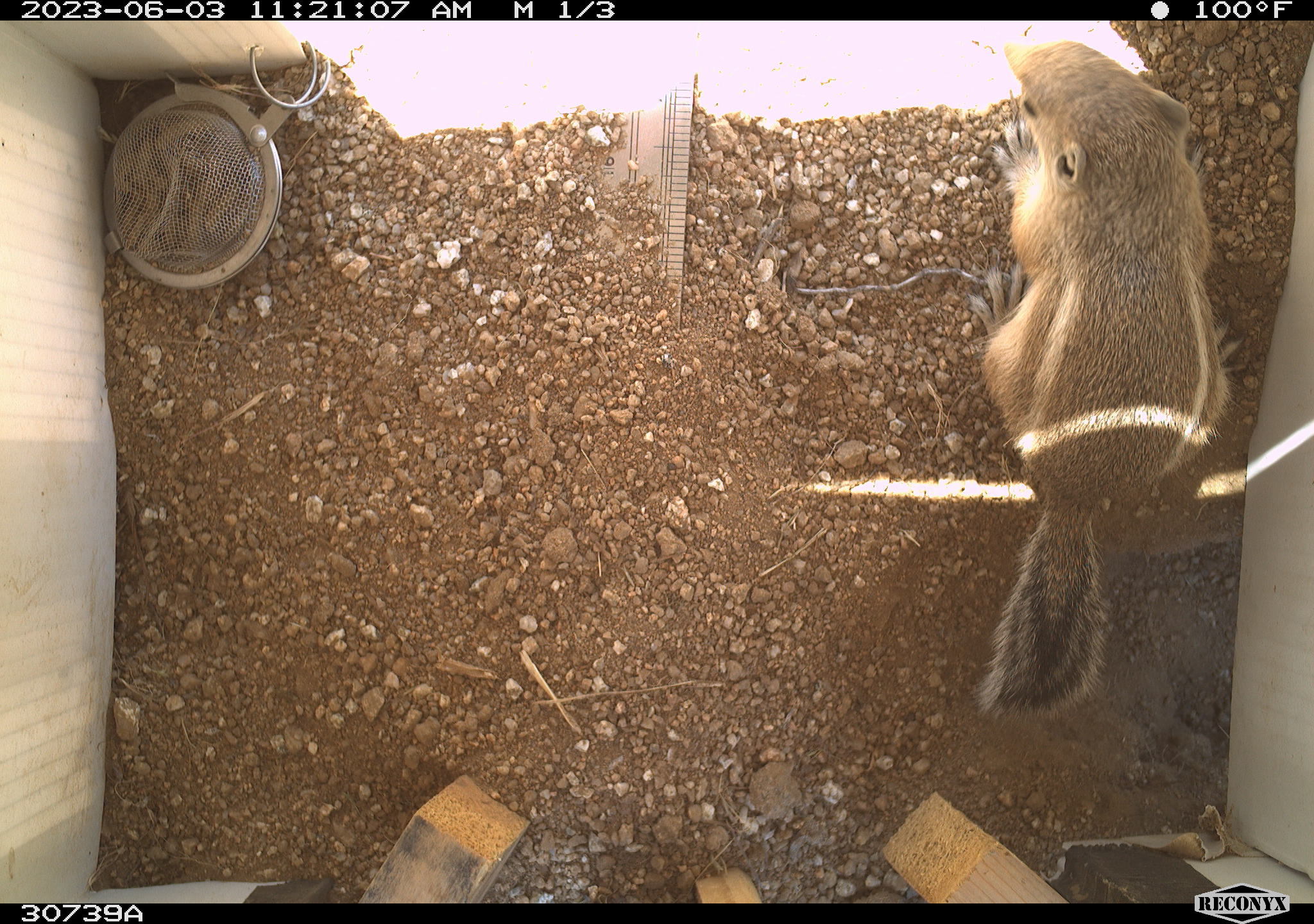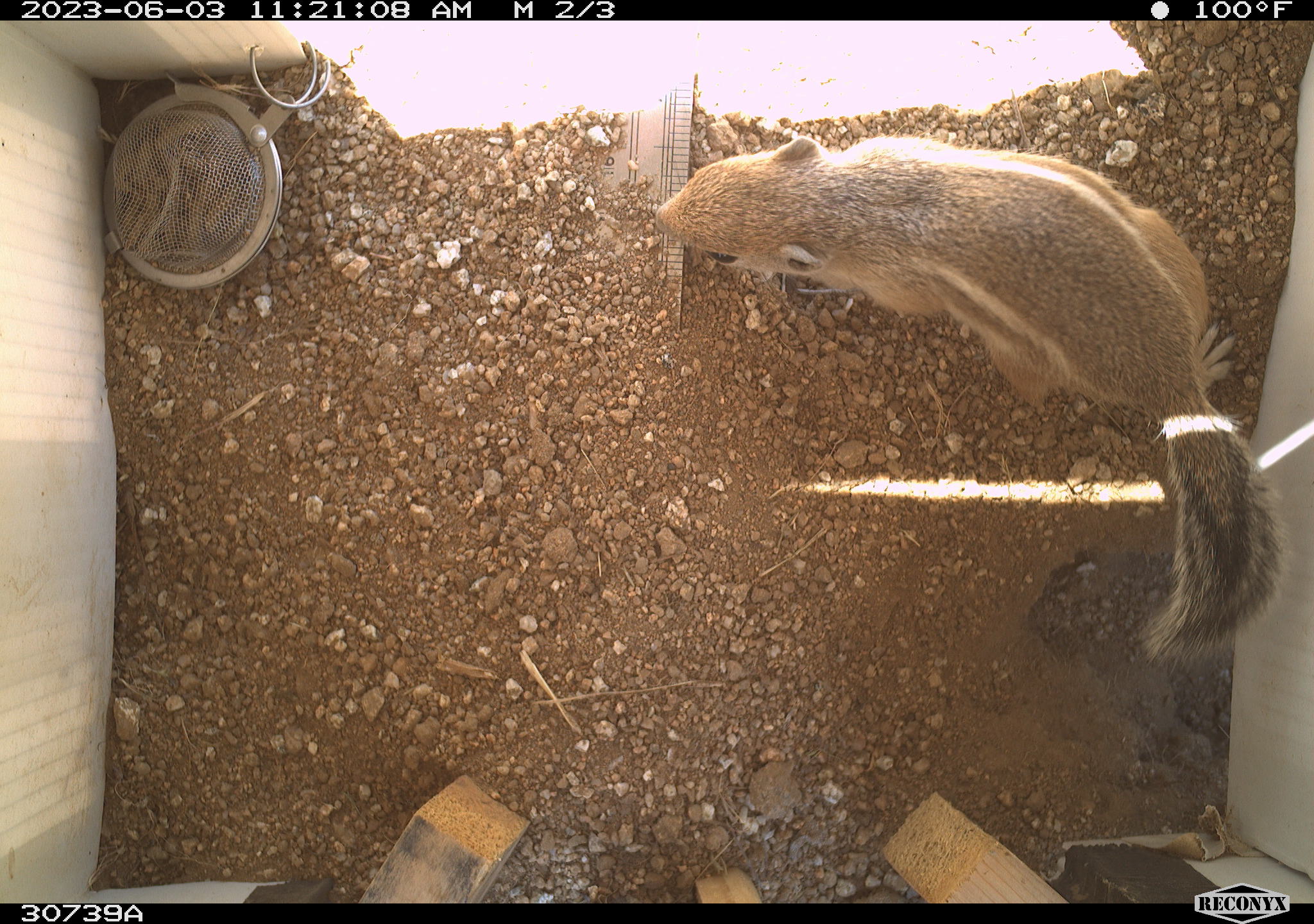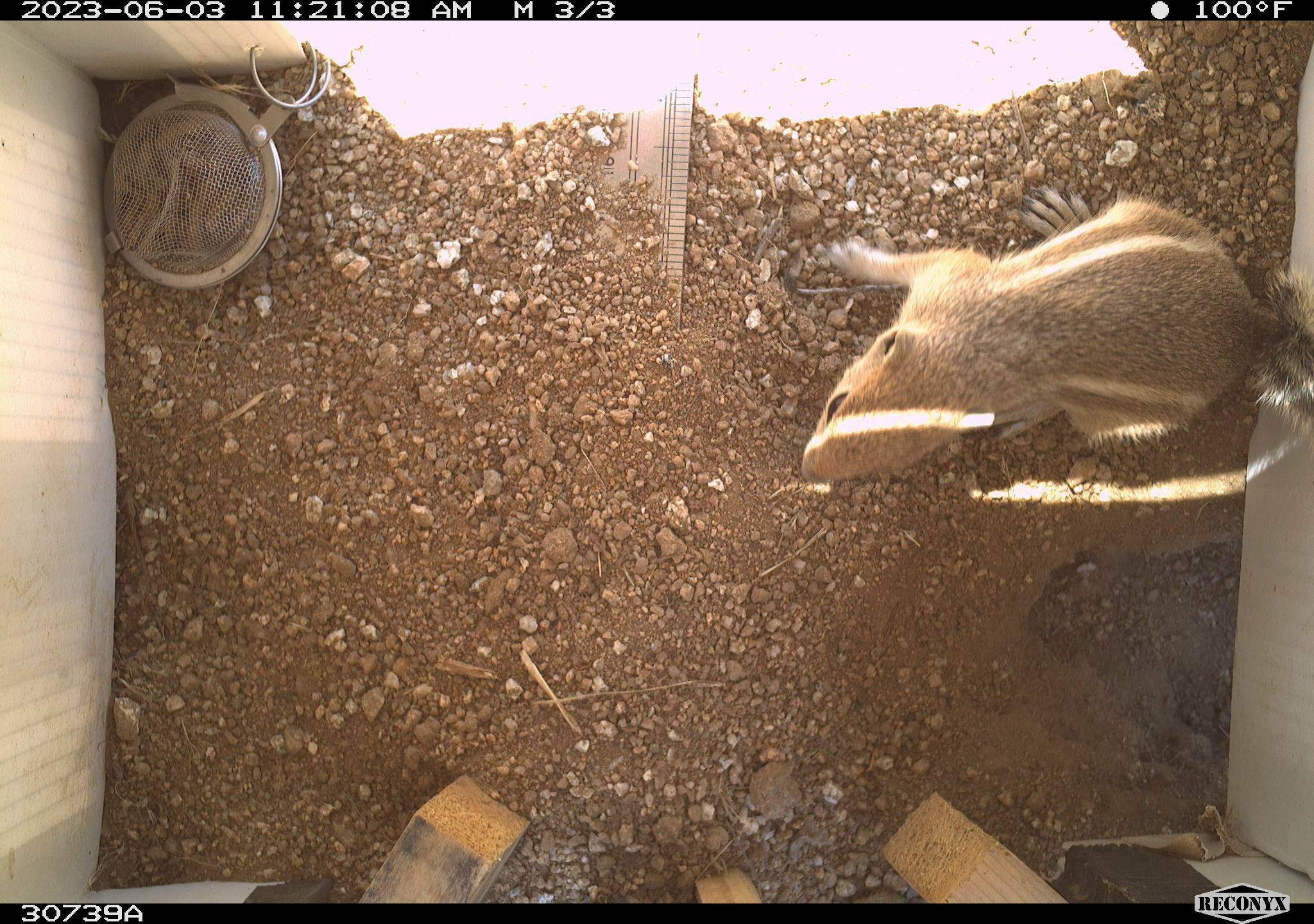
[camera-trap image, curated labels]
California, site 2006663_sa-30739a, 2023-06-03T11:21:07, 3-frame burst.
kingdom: Animalia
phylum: Chordata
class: Mammalia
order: Rodentia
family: Sciuridae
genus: Ammospermophilus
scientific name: Ammospermophilus leucurus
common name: white-tailed antelope squirrel